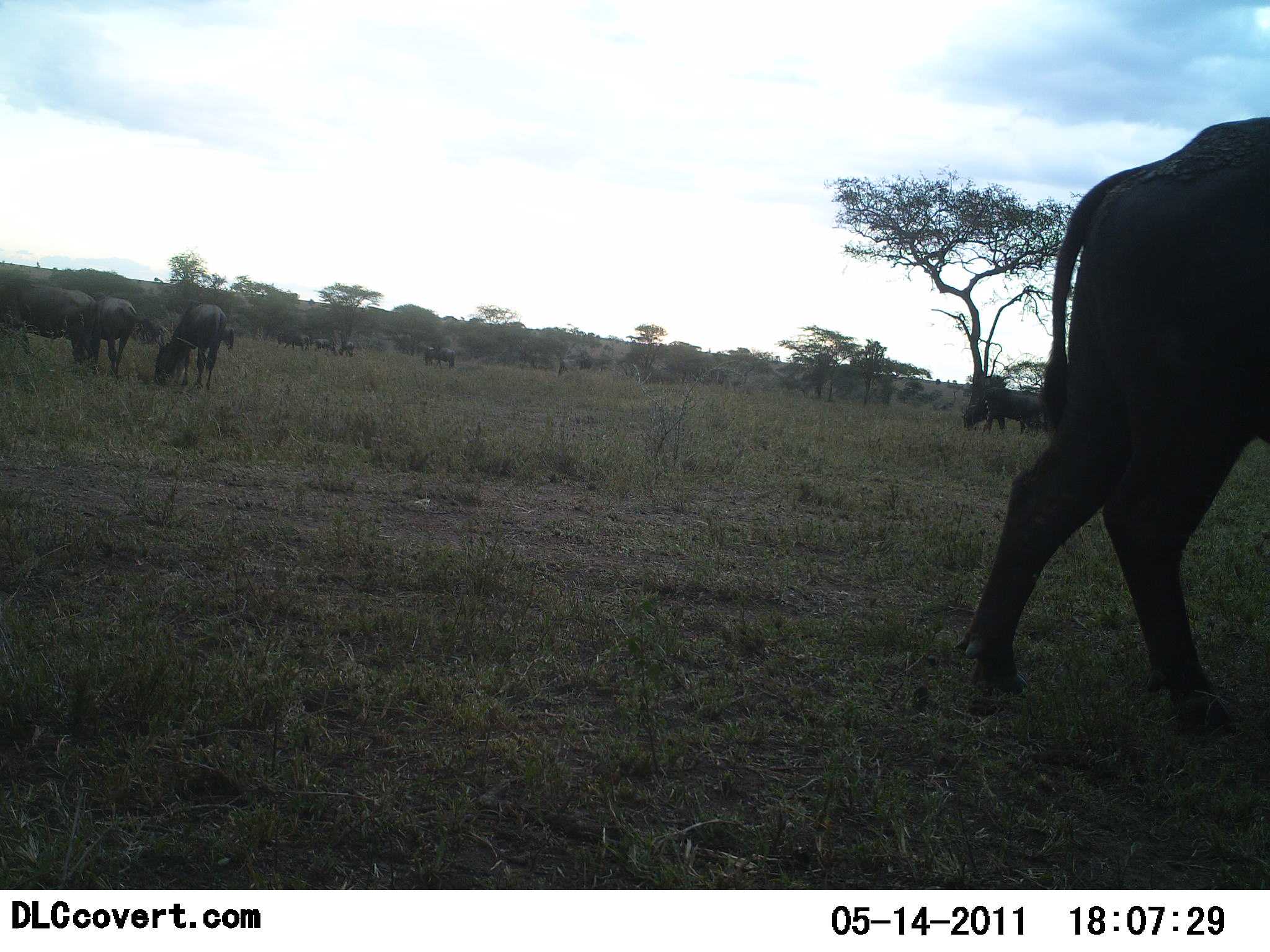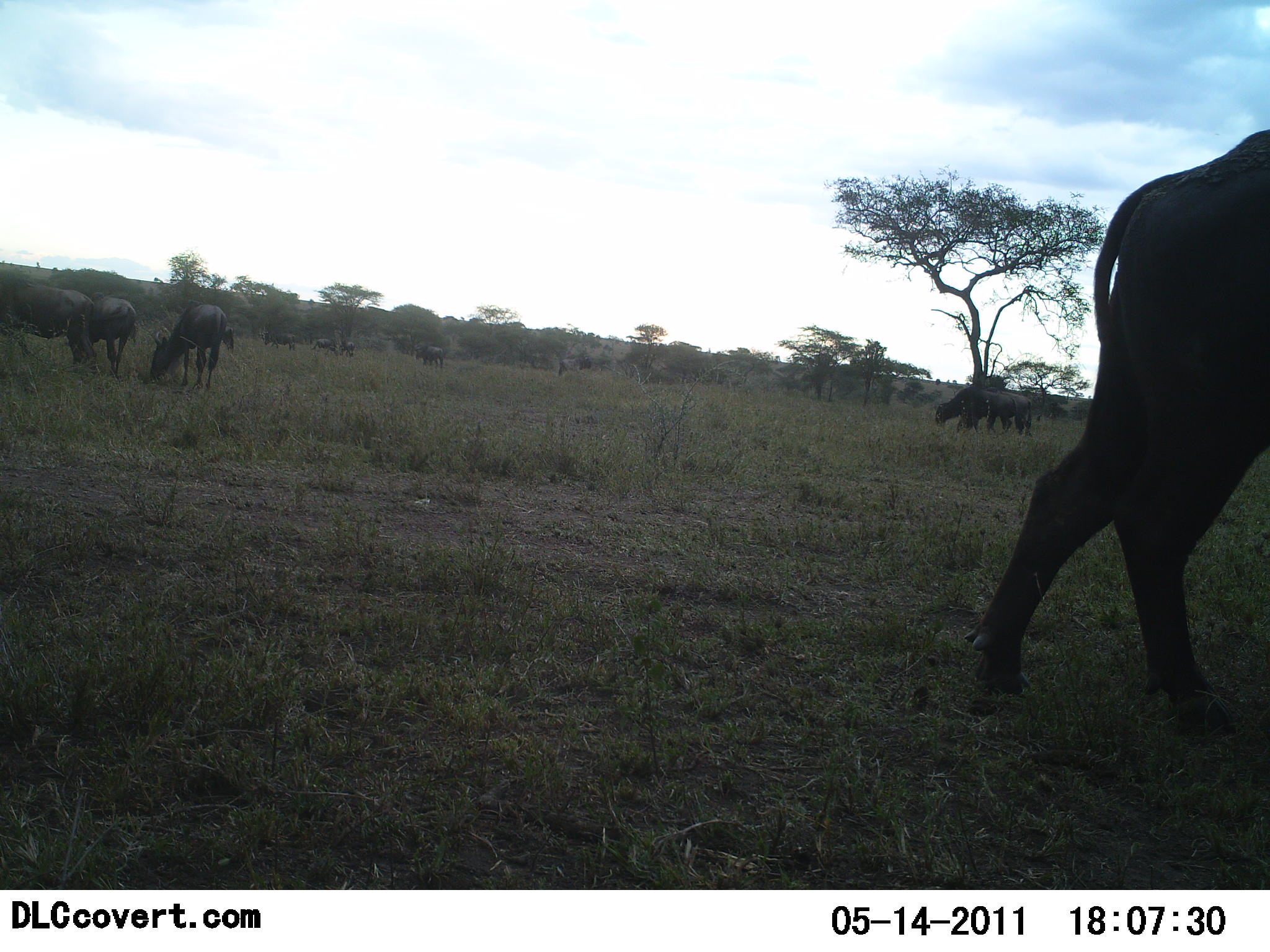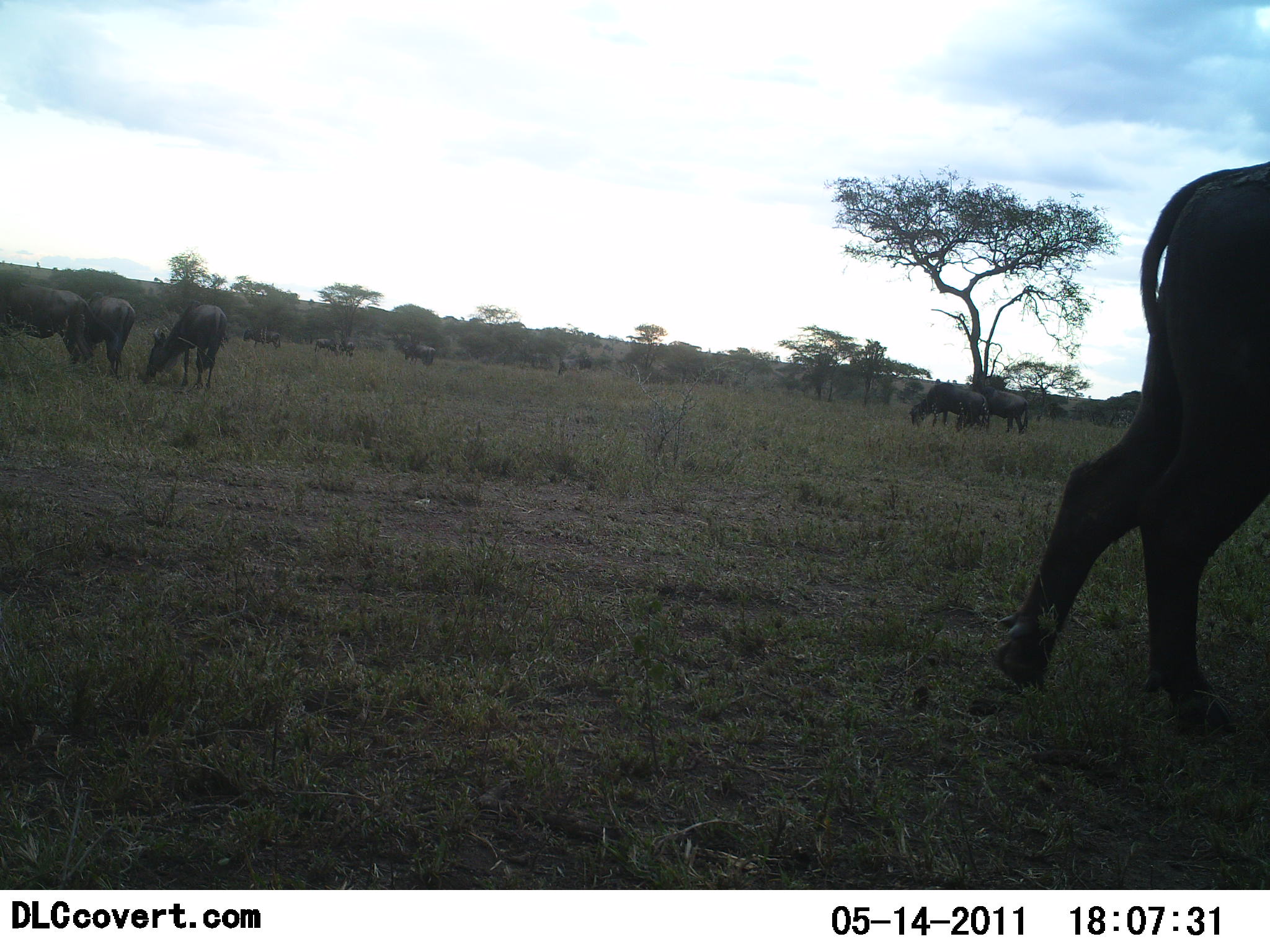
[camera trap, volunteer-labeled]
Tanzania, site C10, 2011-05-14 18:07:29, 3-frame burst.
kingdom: Animalia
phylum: Chordata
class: Mammalia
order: Artiodactyla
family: Bovidae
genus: Connochaetes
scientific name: Connochaetes taurinus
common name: blue wildebeest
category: wildebeest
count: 10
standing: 47%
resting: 0%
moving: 47%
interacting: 0%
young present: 0%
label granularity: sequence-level